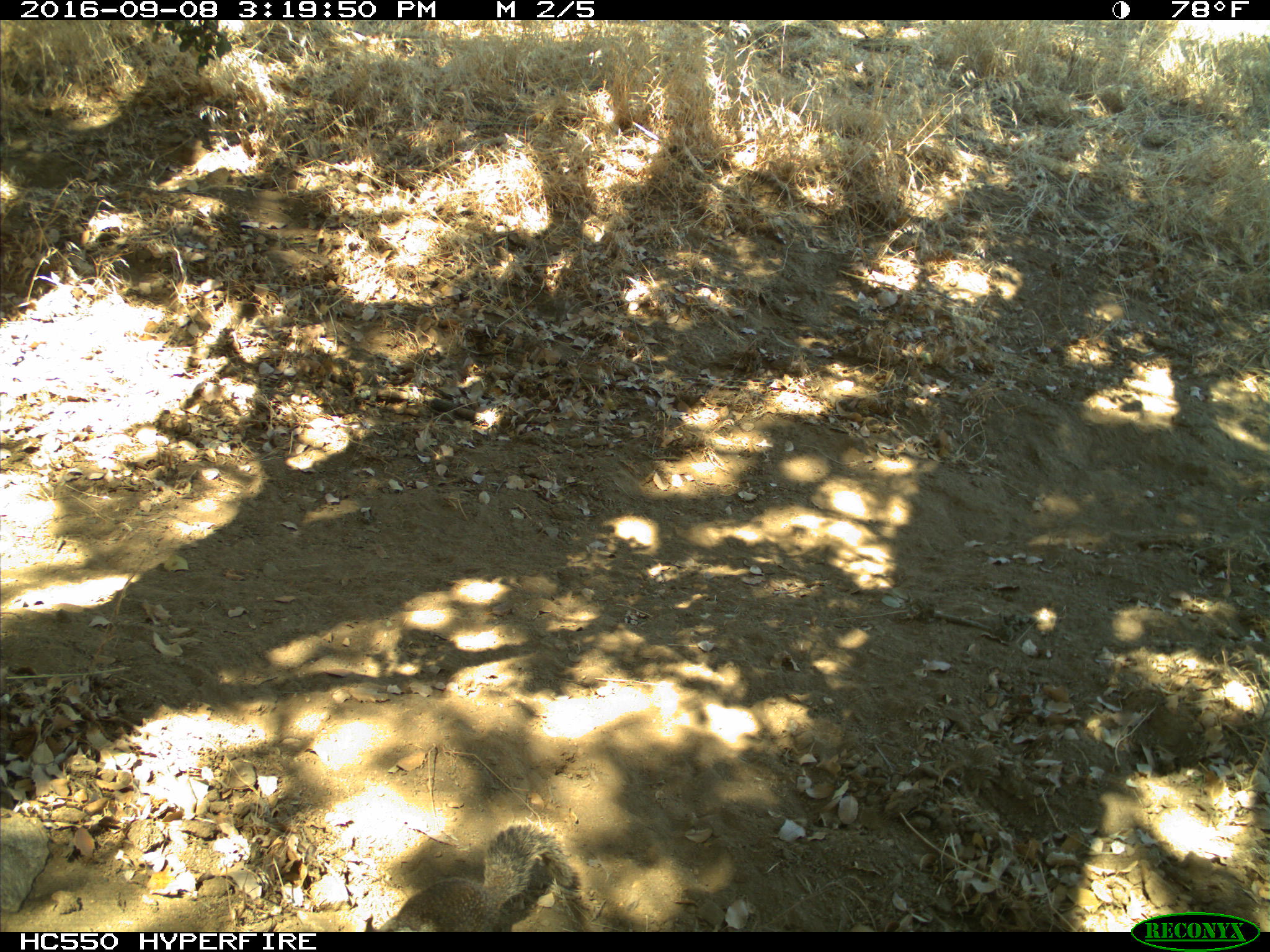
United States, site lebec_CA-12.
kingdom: Animalia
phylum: Chordata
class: Mammalia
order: Rodentia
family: Sciuridae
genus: Otospermophilus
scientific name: Otospermophilus beecheyi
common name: california ground squirrel